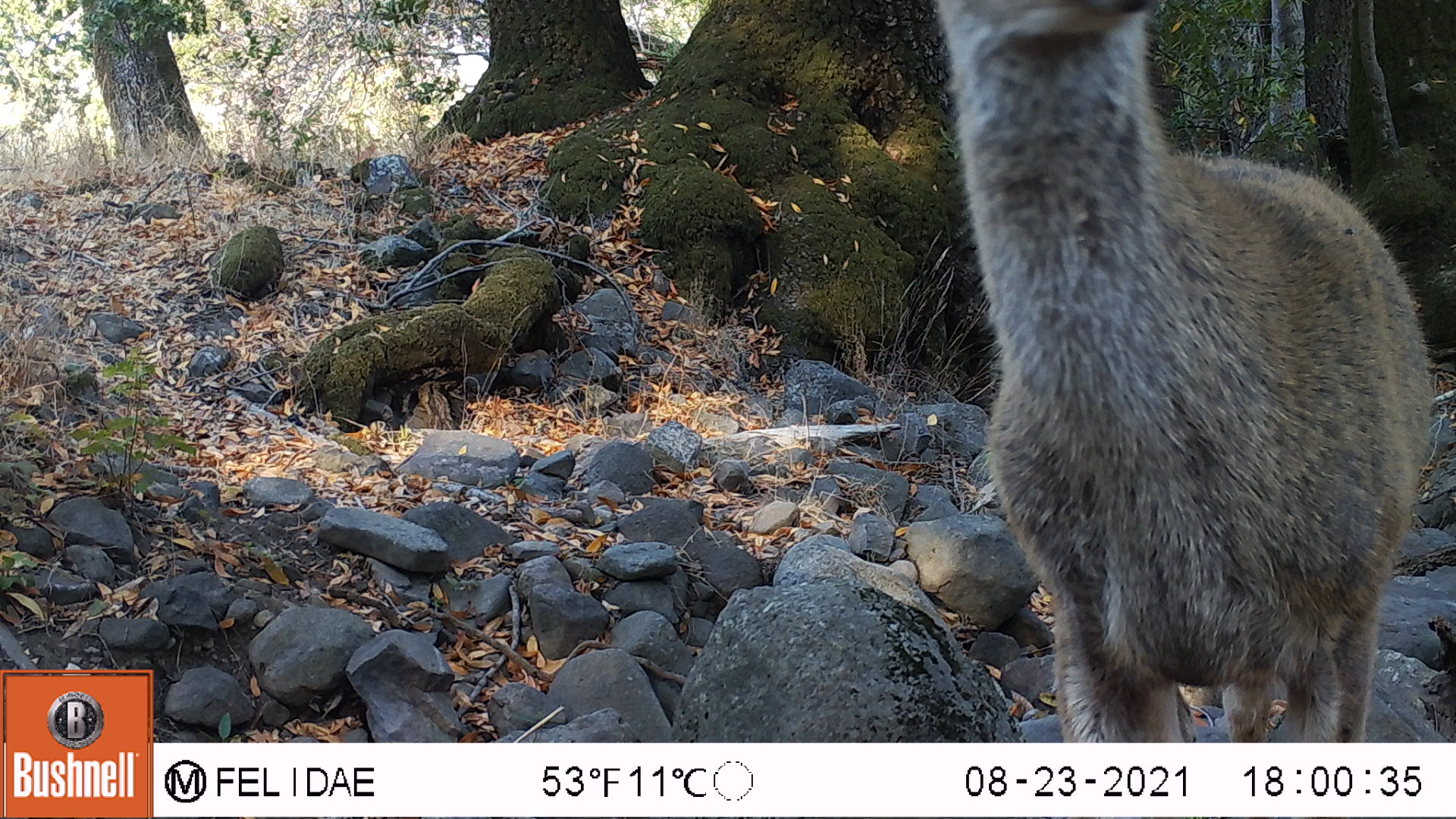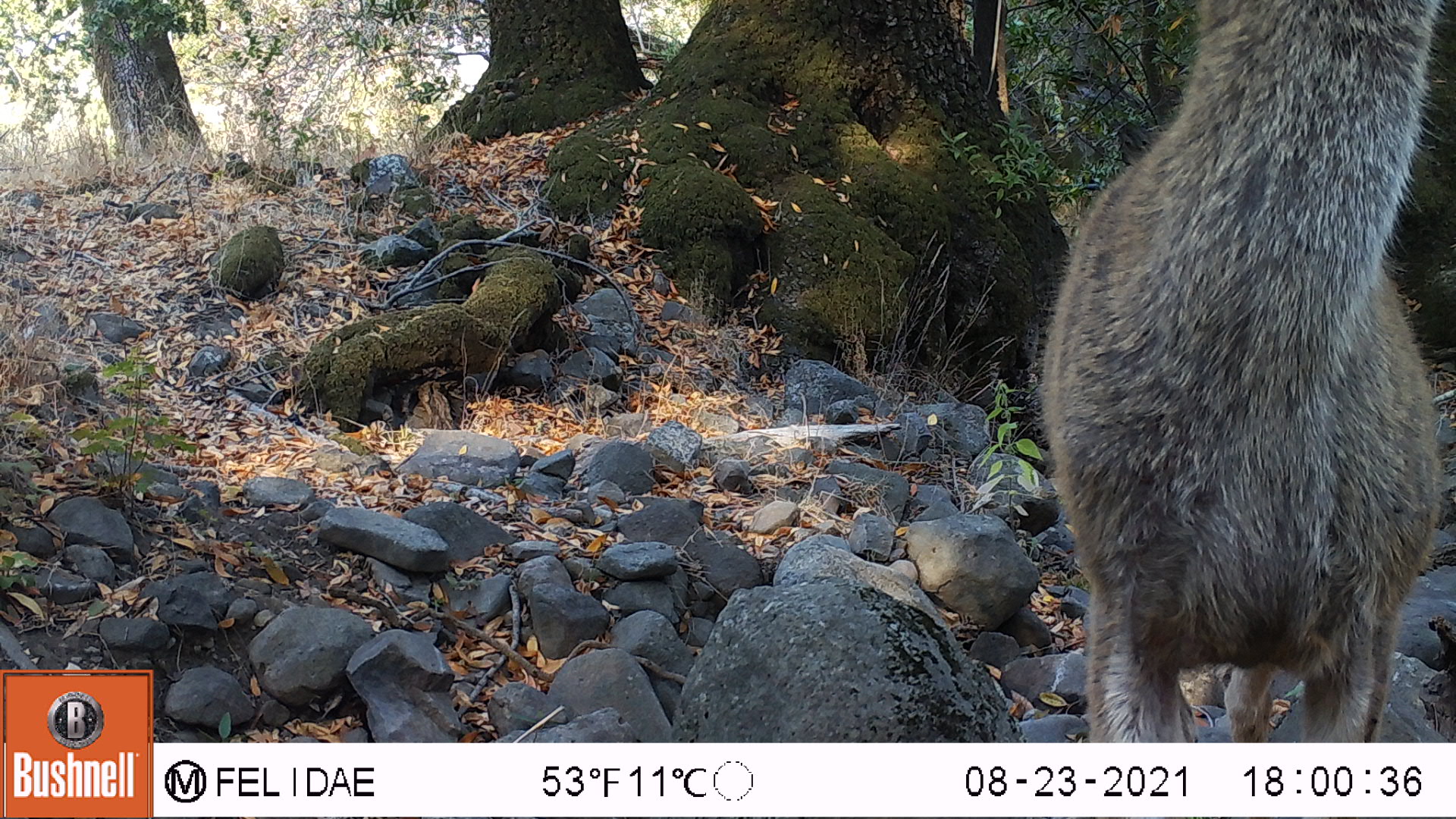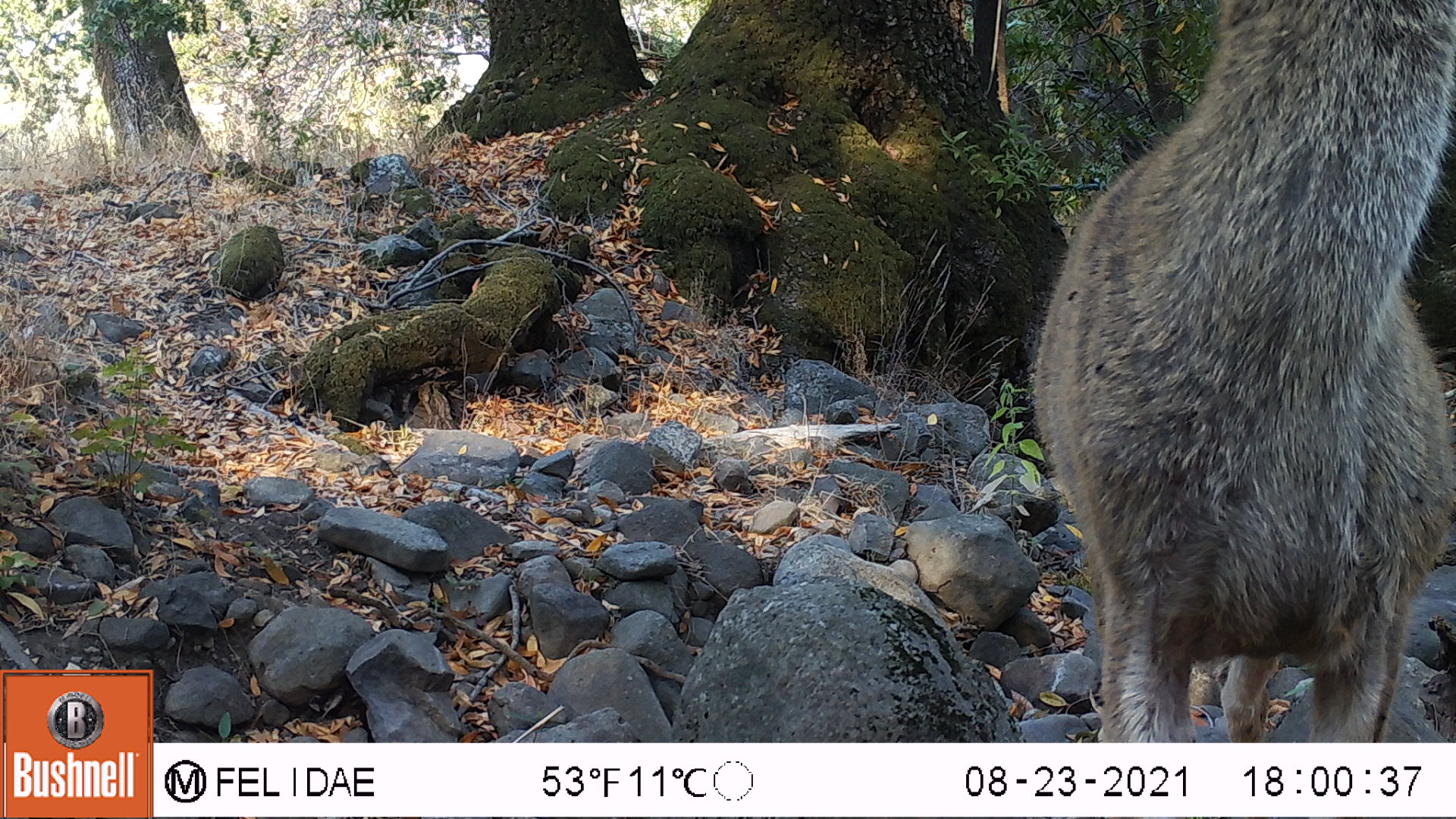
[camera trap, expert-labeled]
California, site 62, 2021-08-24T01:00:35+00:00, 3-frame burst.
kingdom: Animalia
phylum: Chordata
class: Mammalia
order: Artiodactyla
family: Cervidae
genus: Odocoileus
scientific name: Odocoileus hemionus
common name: mule deer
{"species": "mule deer (Odocoileus hemionus)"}